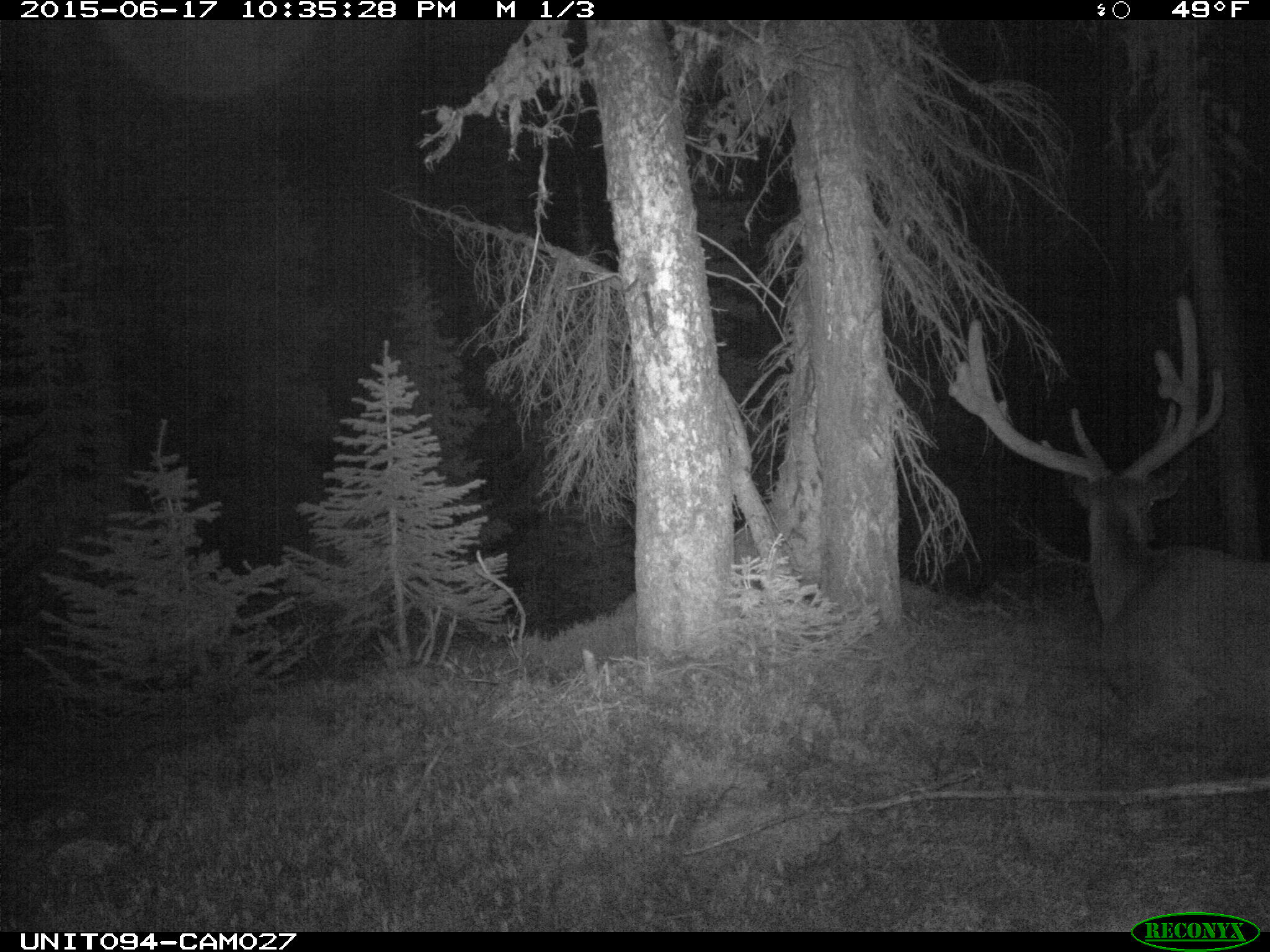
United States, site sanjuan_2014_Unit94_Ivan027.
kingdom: Animalia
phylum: Chordata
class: Mammalia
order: Artiodactyla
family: Cervidae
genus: Cervus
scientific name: Cervus elaphus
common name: red deer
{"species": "Cervus elaphus (red deer)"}